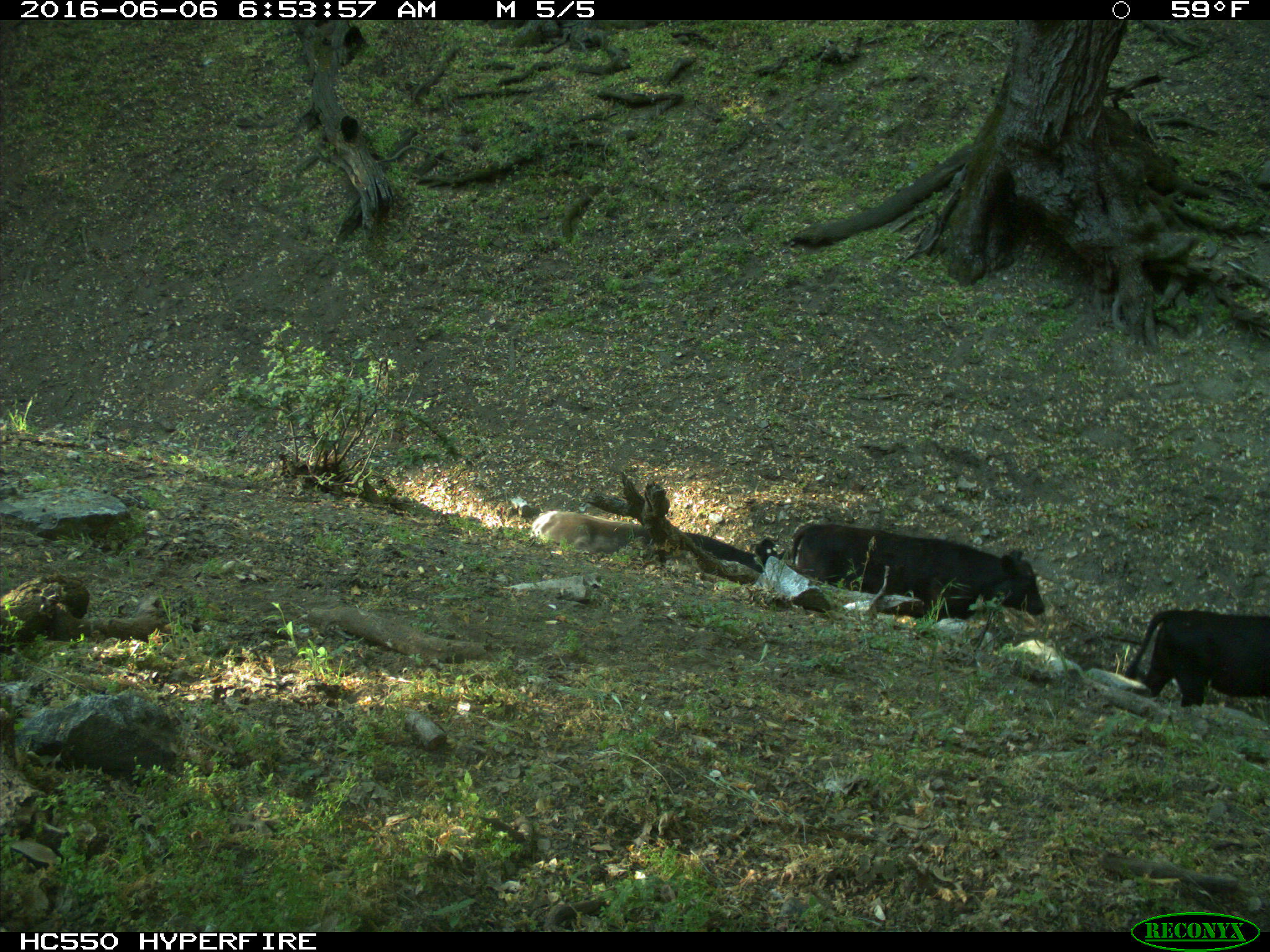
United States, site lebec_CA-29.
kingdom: Animalia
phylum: Chordata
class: Mammalia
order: Artiodactyla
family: Bovidae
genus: Bos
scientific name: Bos taurus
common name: domestic cow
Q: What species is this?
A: Bos taurus (domestic cow).